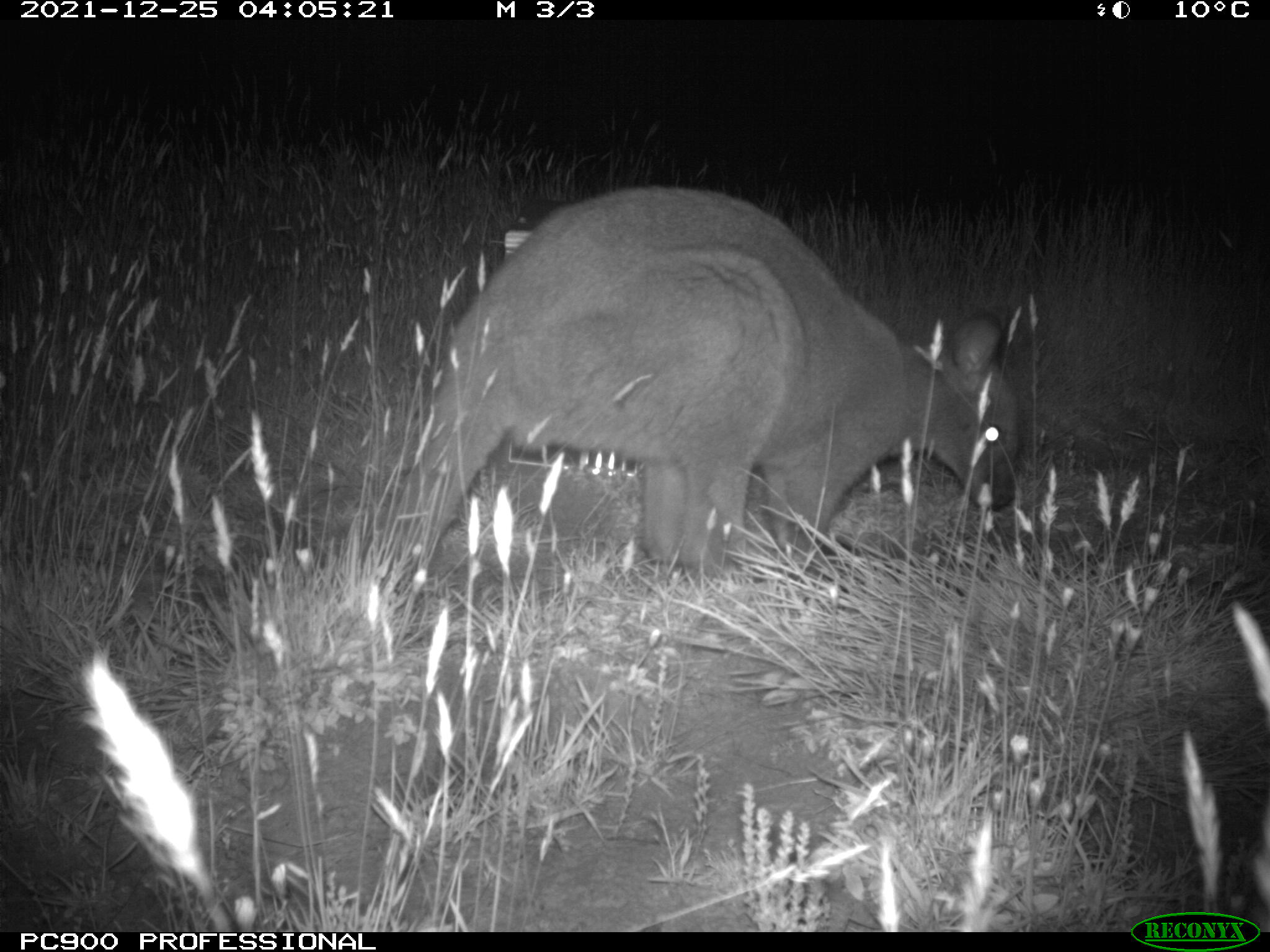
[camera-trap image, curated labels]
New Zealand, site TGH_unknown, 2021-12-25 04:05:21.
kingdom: Animalia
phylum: Chordata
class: Mammalia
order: Diprotodontia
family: Macropodidae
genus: Notamacropus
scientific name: Notamacropus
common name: wallaby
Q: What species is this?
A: Wallaby (Notamacropus).